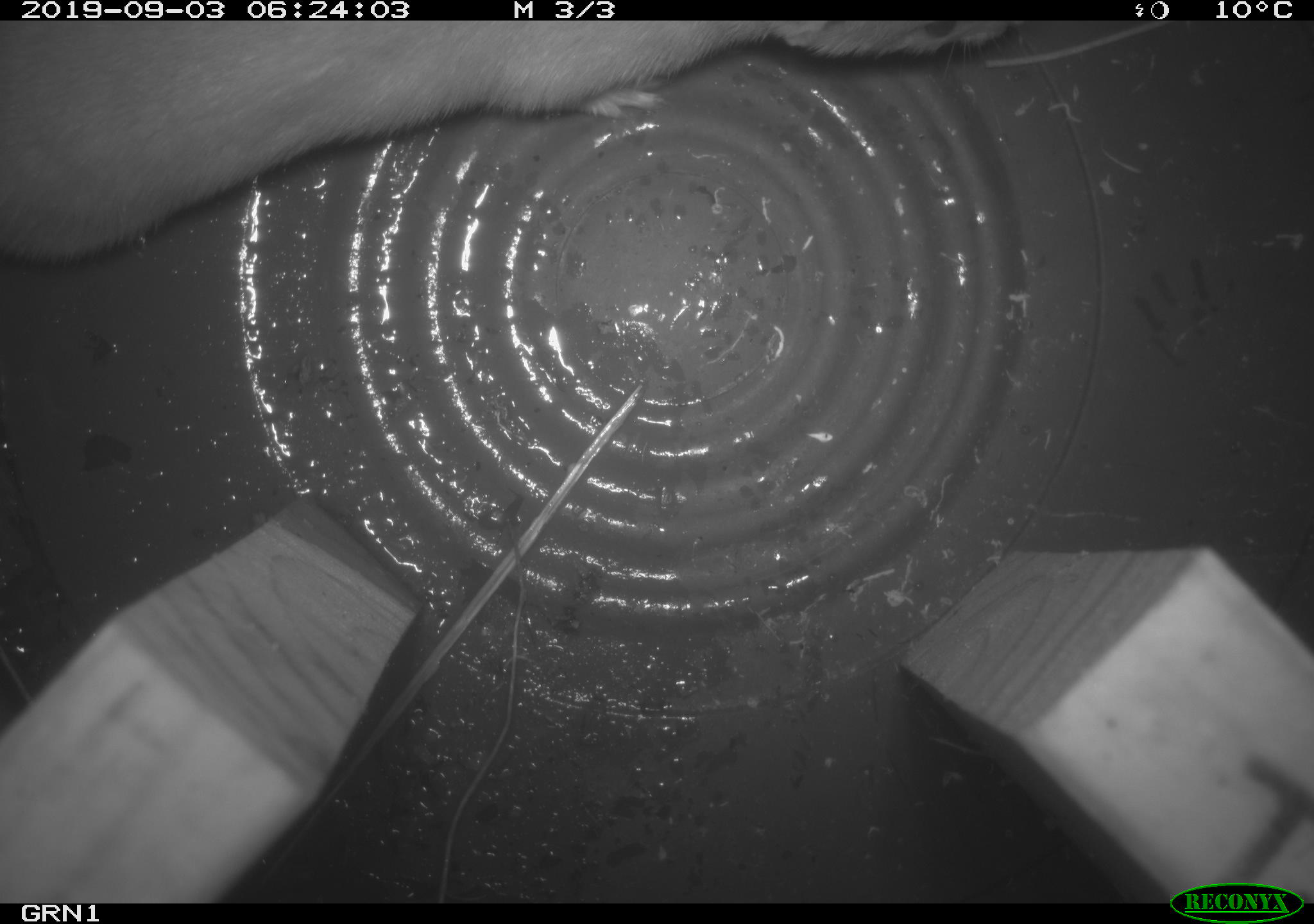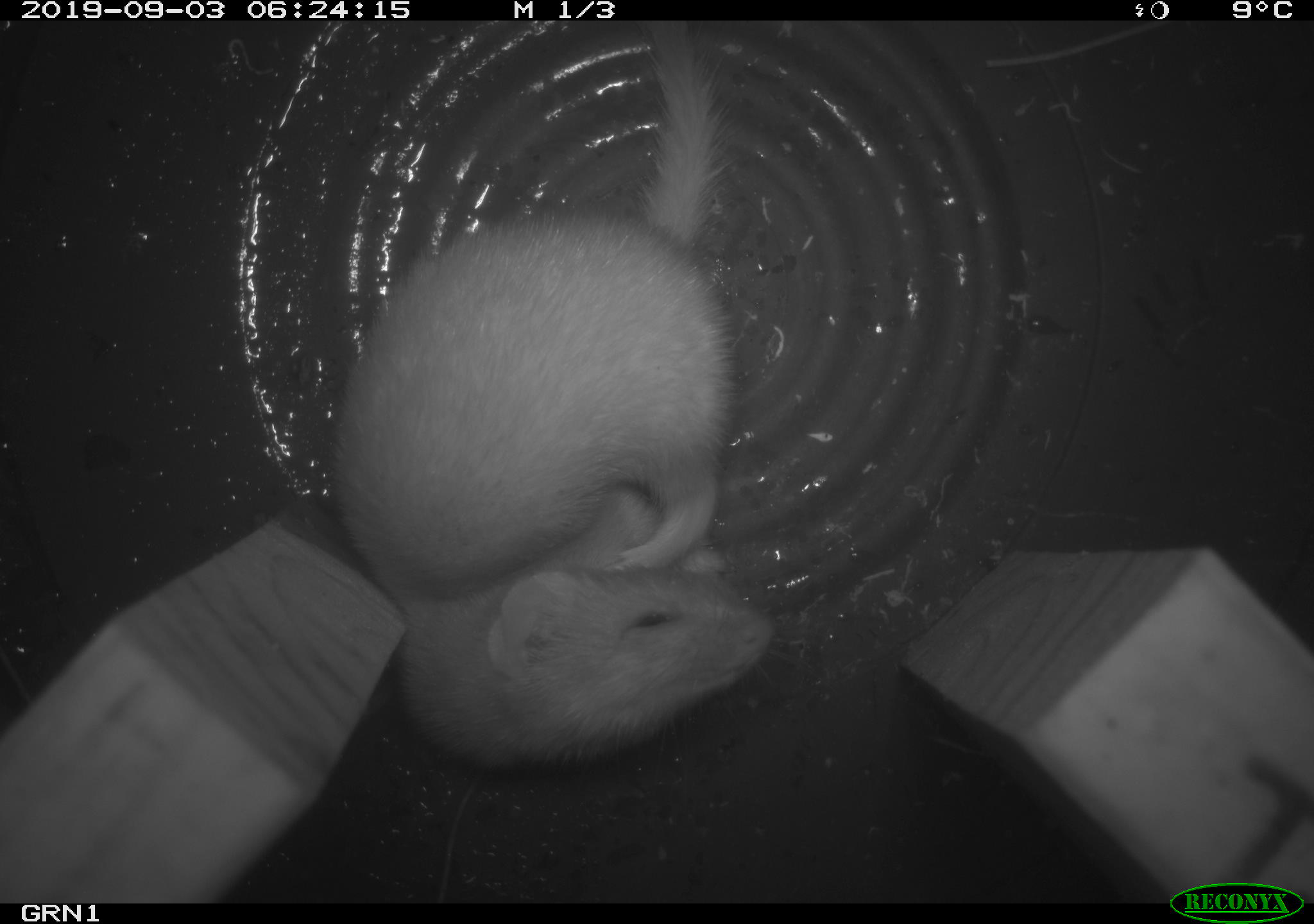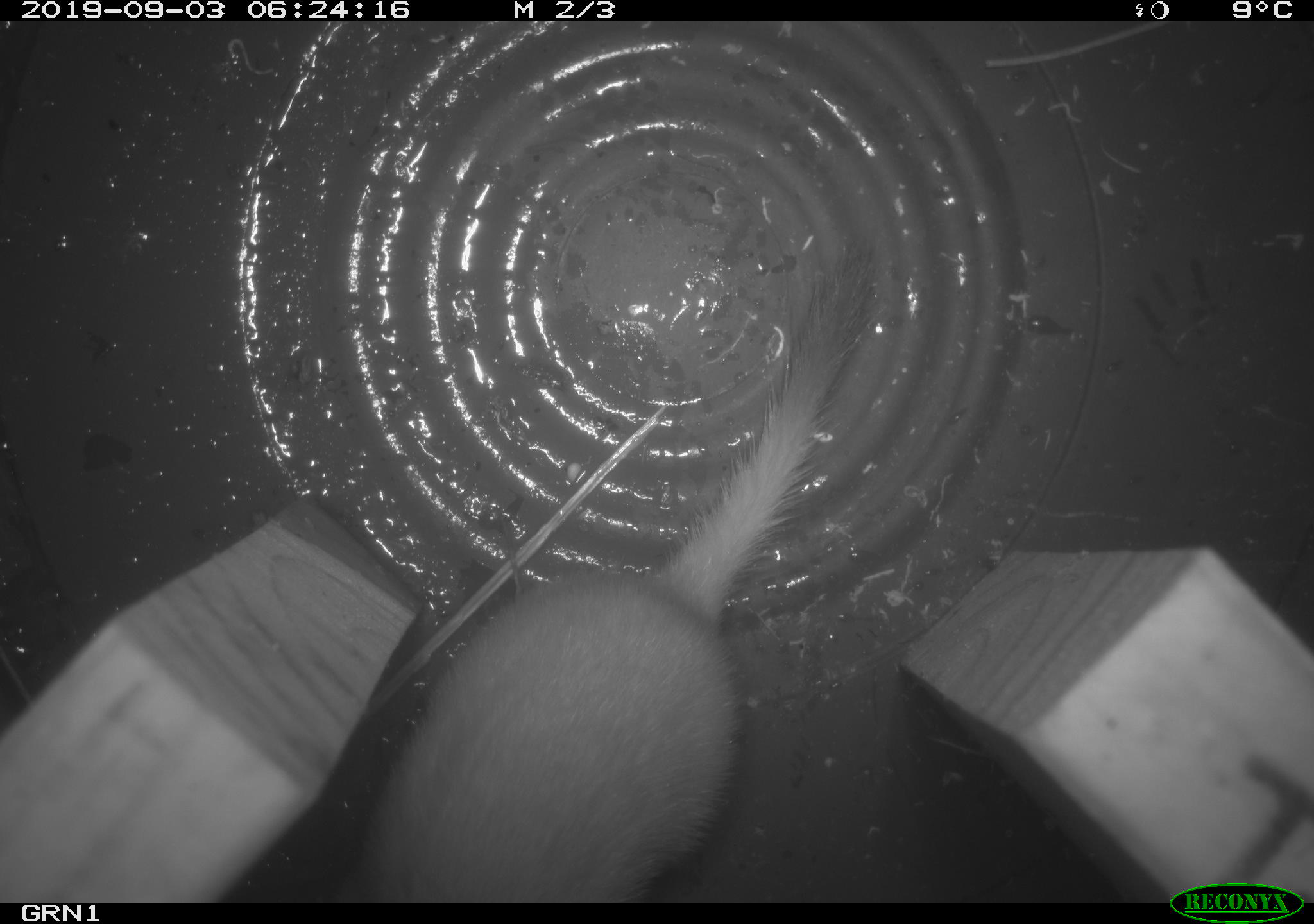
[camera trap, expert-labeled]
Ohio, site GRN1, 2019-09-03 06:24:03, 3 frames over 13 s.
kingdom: Animalia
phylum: Chordata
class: Mammalia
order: Carnivora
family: Mustelidae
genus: Neogale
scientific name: Neogale frenata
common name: long-tailed weasel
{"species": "long-tailed weasel (Neogale frenata)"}